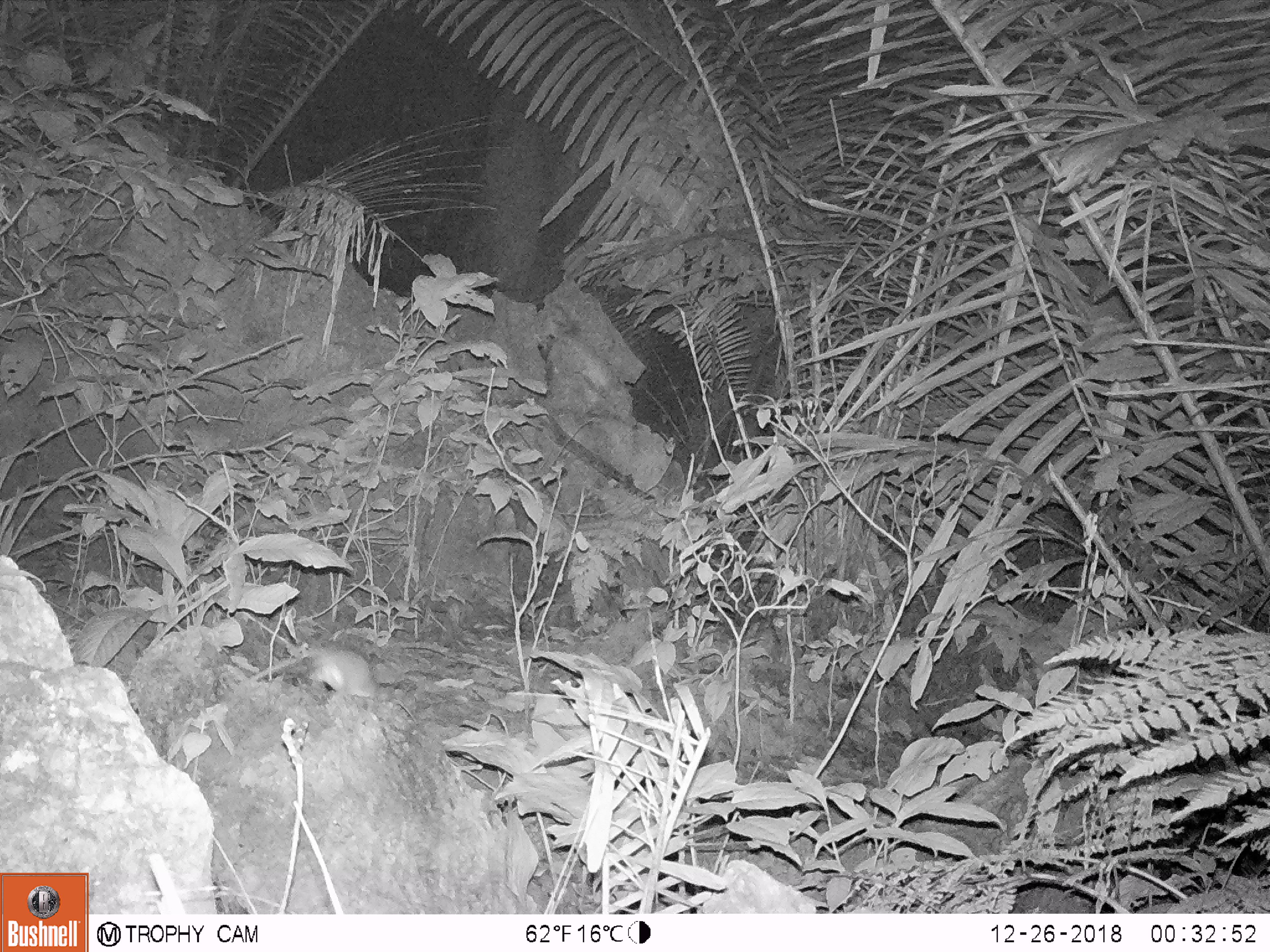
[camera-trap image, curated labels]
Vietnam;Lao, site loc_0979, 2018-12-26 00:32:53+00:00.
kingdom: Animalia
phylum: Chordata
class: Mammalia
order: Rodentia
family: Muridae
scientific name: Muridae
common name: old-world mice and rats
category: unidentified murid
Unidentified murid (old-world mice and rats) (Muridae). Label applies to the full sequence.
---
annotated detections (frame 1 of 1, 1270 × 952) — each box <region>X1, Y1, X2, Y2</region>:
unidentified murid: <region>253, 646, 378, 697</region>